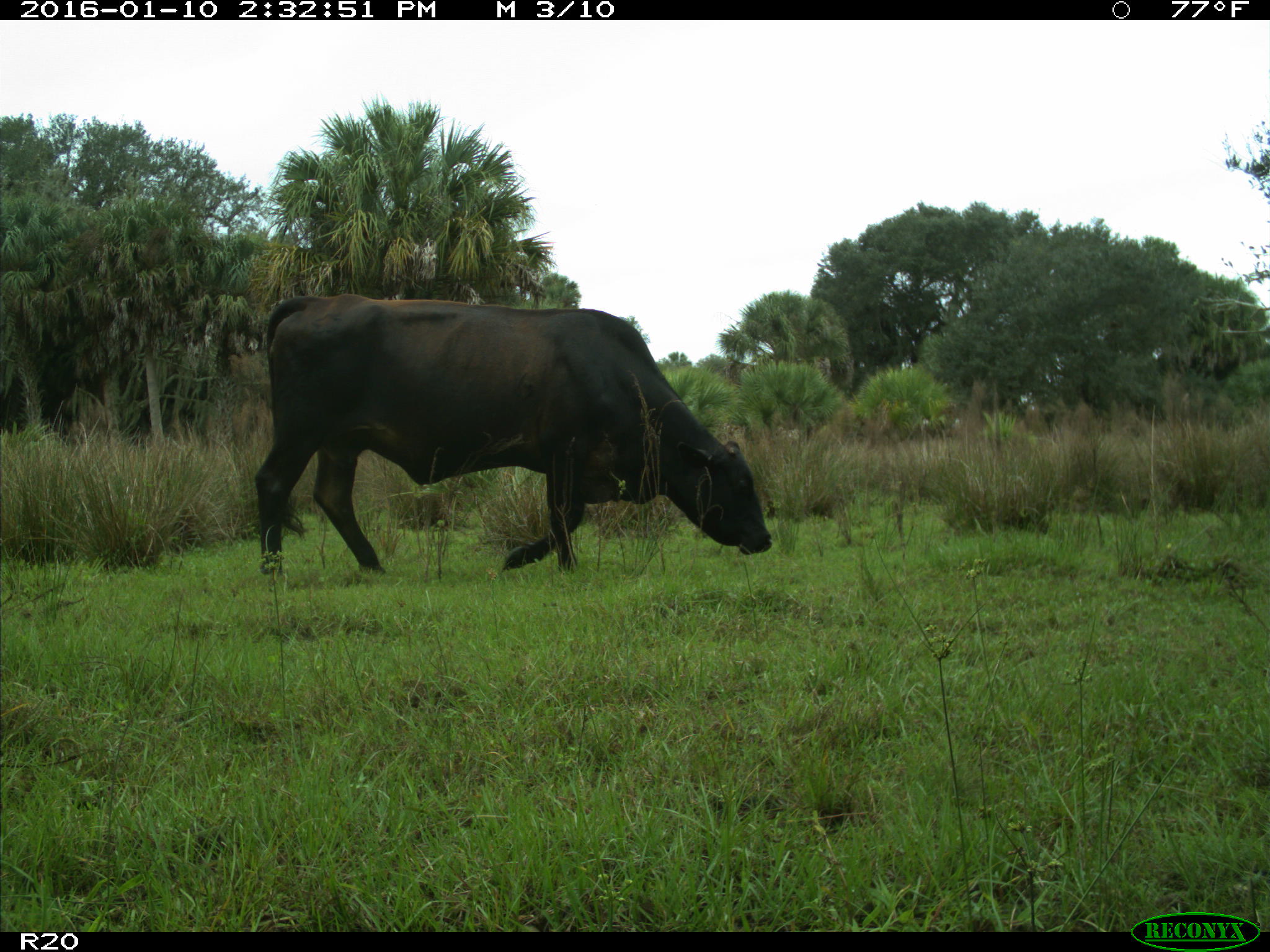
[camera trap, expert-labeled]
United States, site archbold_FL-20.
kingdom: Animalia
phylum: Chordata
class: Mammalia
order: Artiodactyla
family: Bovidae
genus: Bos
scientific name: Bos taurus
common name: domestic cow